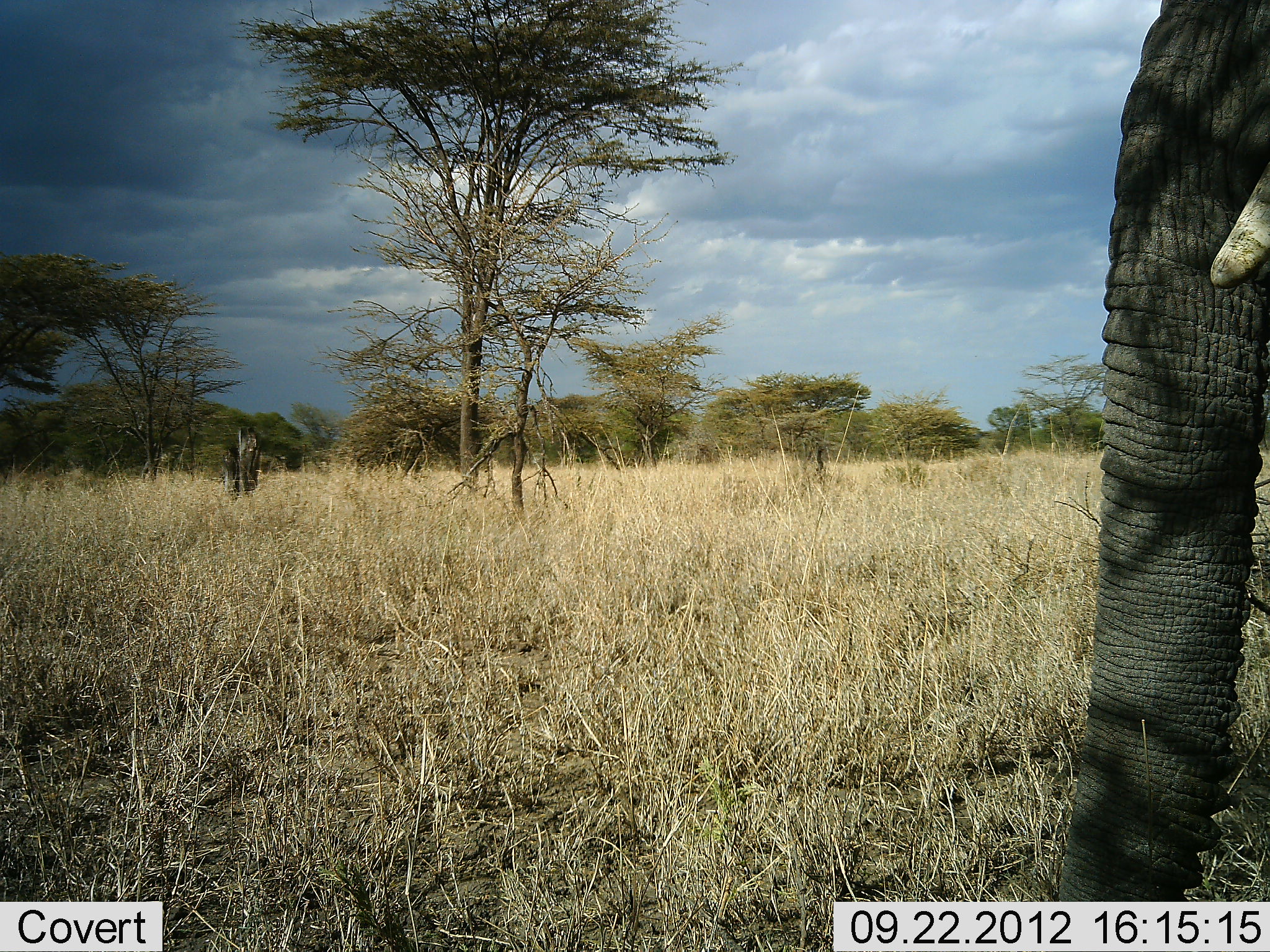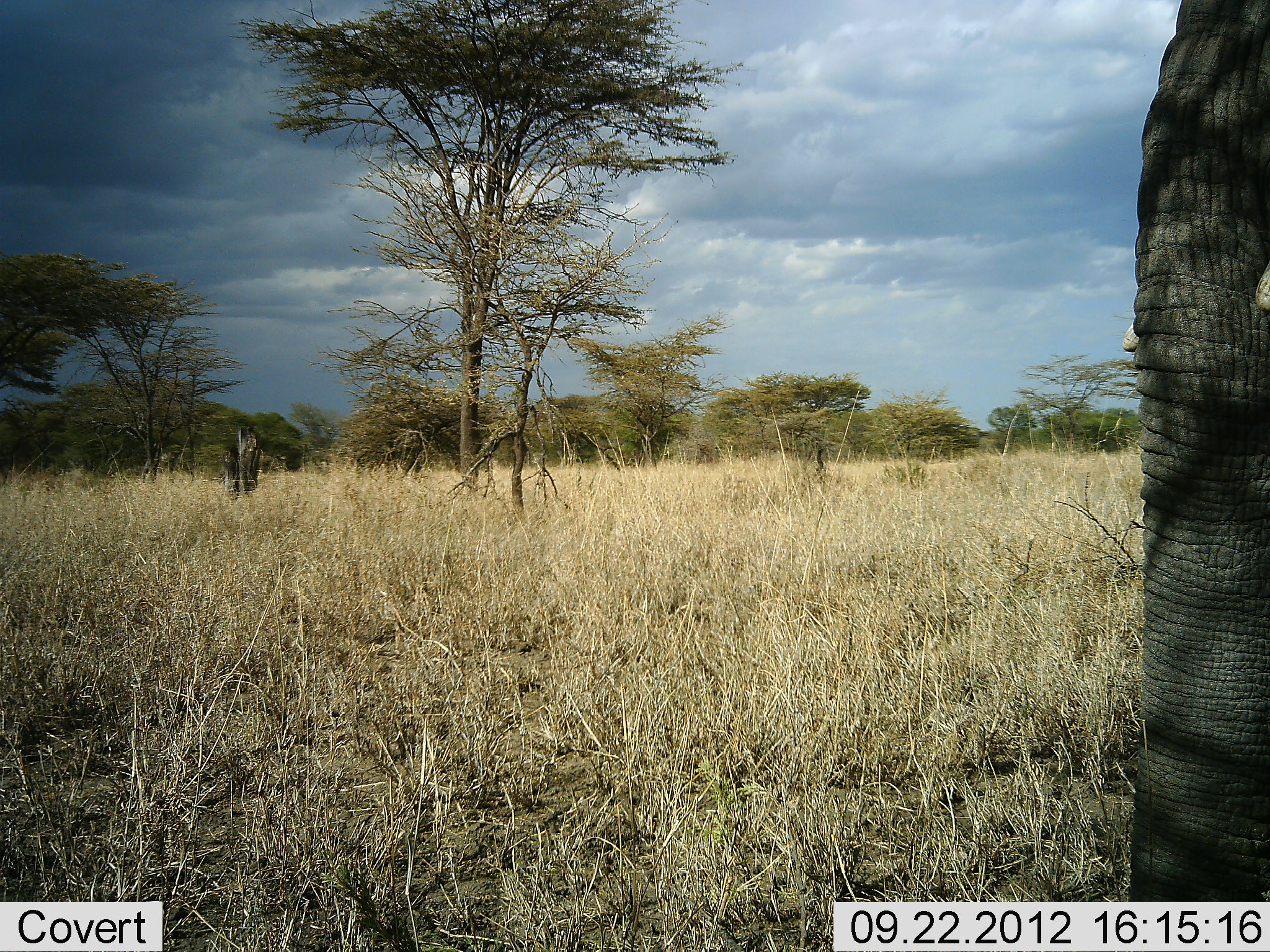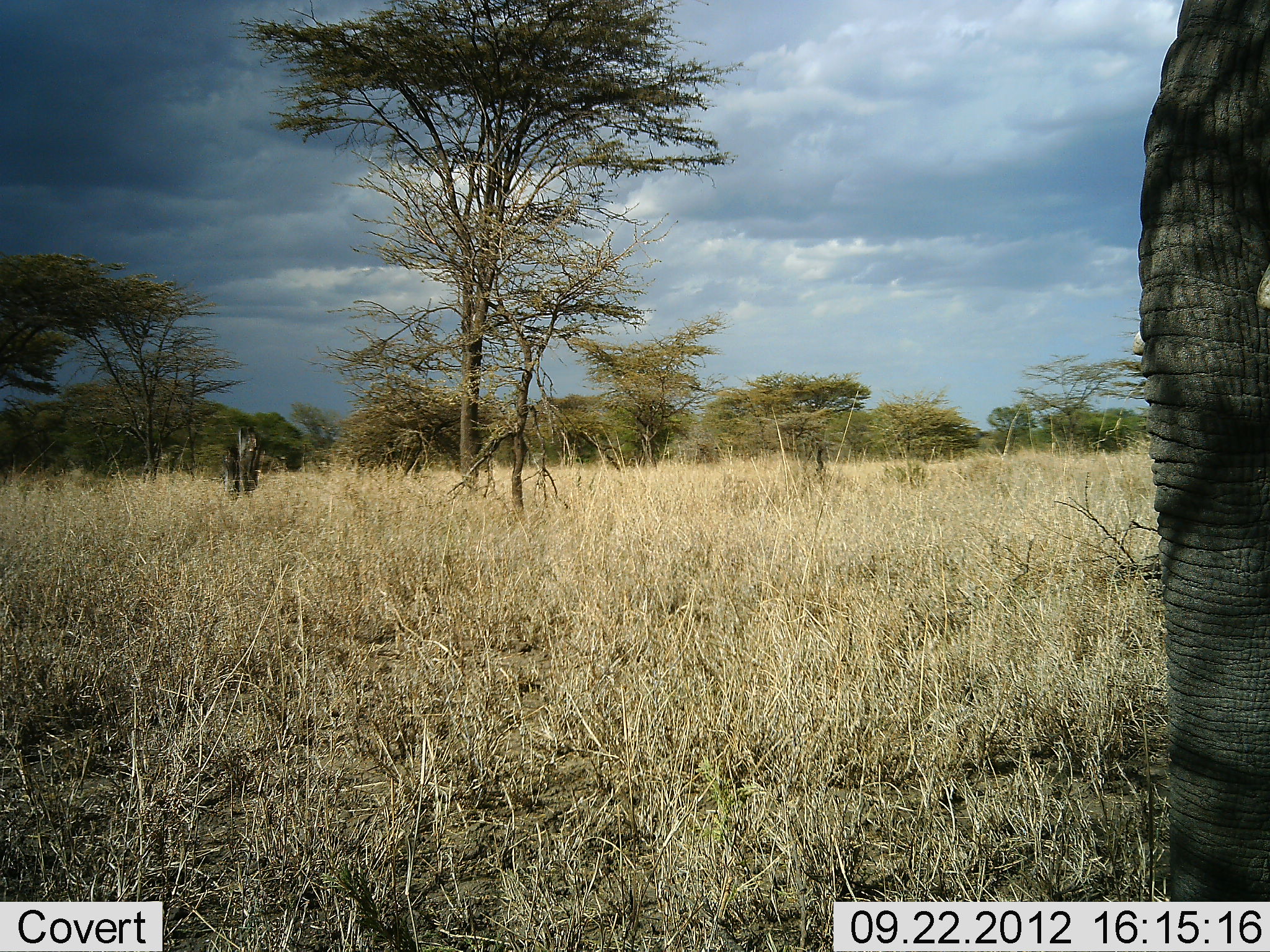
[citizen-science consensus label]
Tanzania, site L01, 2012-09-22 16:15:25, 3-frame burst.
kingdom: Animalia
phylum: Chordata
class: Mammalia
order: Proboscidea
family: Elephantidae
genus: Loxodonta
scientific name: Loxodonta africana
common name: african bush elephant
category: elephant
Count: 1.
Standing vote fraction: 100%.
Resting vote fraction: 18%.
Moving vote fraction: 0%.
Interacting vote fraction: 0%.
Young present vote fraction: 0%.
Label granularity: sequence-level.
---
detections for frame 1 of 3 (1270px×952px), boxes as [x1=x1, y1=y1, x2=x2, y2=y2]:
animal: [x1=1051, y1=0, x2=1270, y2=952]; [x1=221, y1=423, x2=261, y2=500]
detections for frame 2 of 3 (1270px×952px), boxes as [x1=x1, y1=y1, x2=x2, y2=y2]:
animal: [x1=1121, y1=0, x2=1270, y2=951]; [x1=225, y1=424, x2=261, y2=496]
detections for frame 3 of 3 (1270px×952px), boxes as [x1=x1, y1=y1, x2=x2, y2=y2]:
animal: [x1=1131, y1=0, x2=1270, y2=951]; [x1=223, y1=426, x2=259, y2=501]